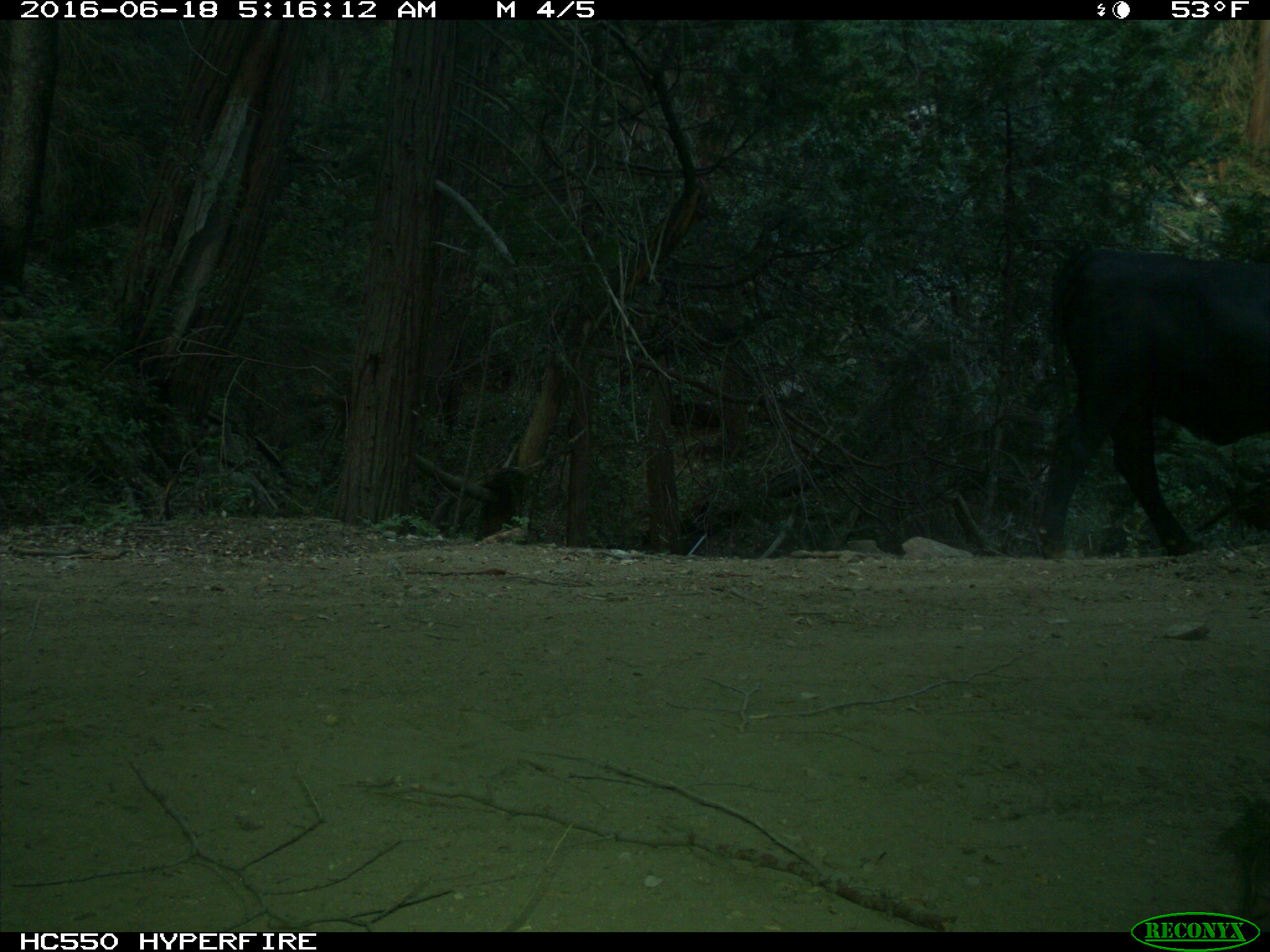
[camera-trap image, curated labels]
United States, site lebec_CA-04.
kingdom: Animalia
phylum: Chordata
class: Mammalia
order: Artiodactyla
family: Bovidae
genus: Bos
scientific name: Bos taurus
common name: domestic cow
Bos taurus (domestic cow).